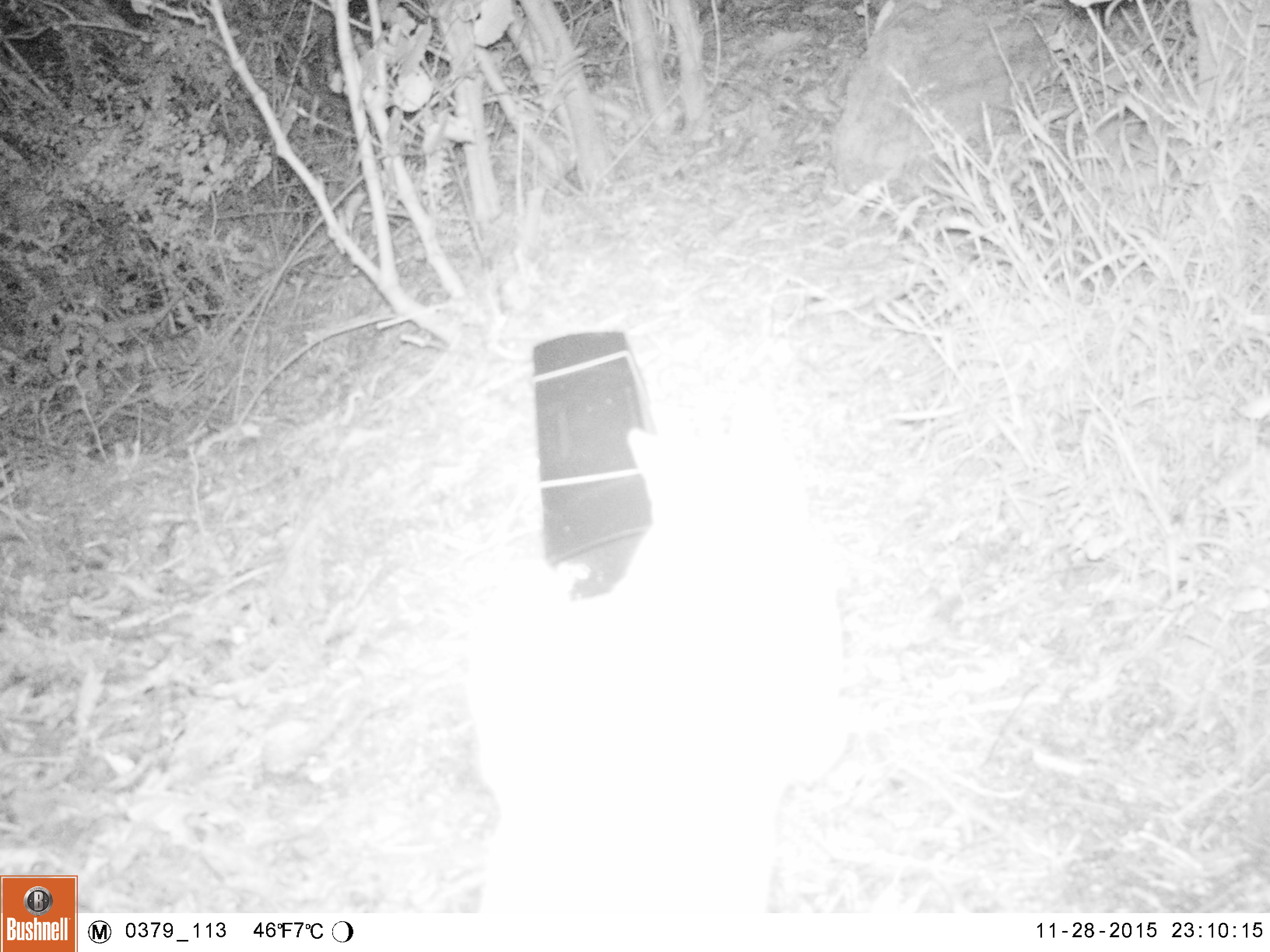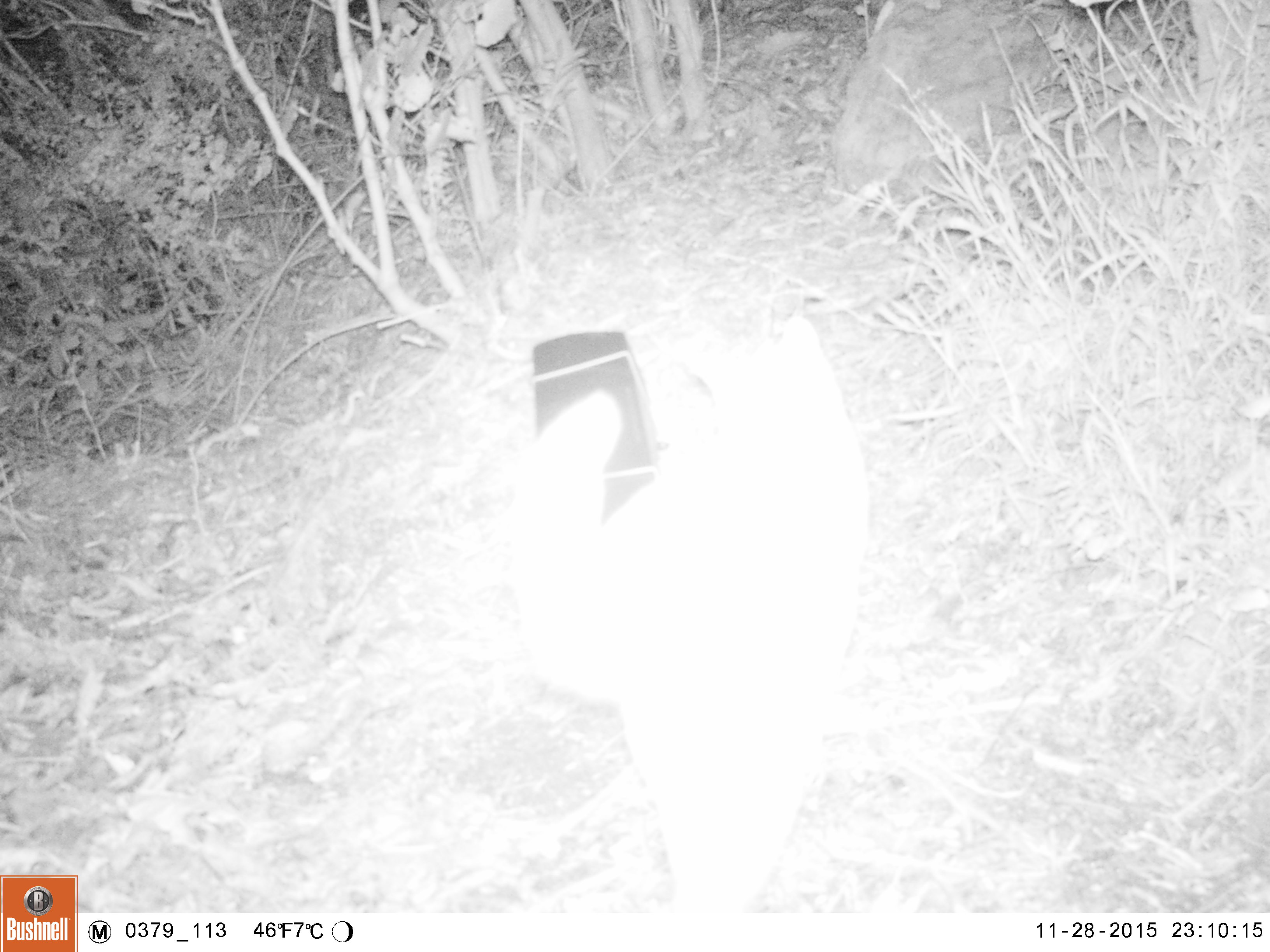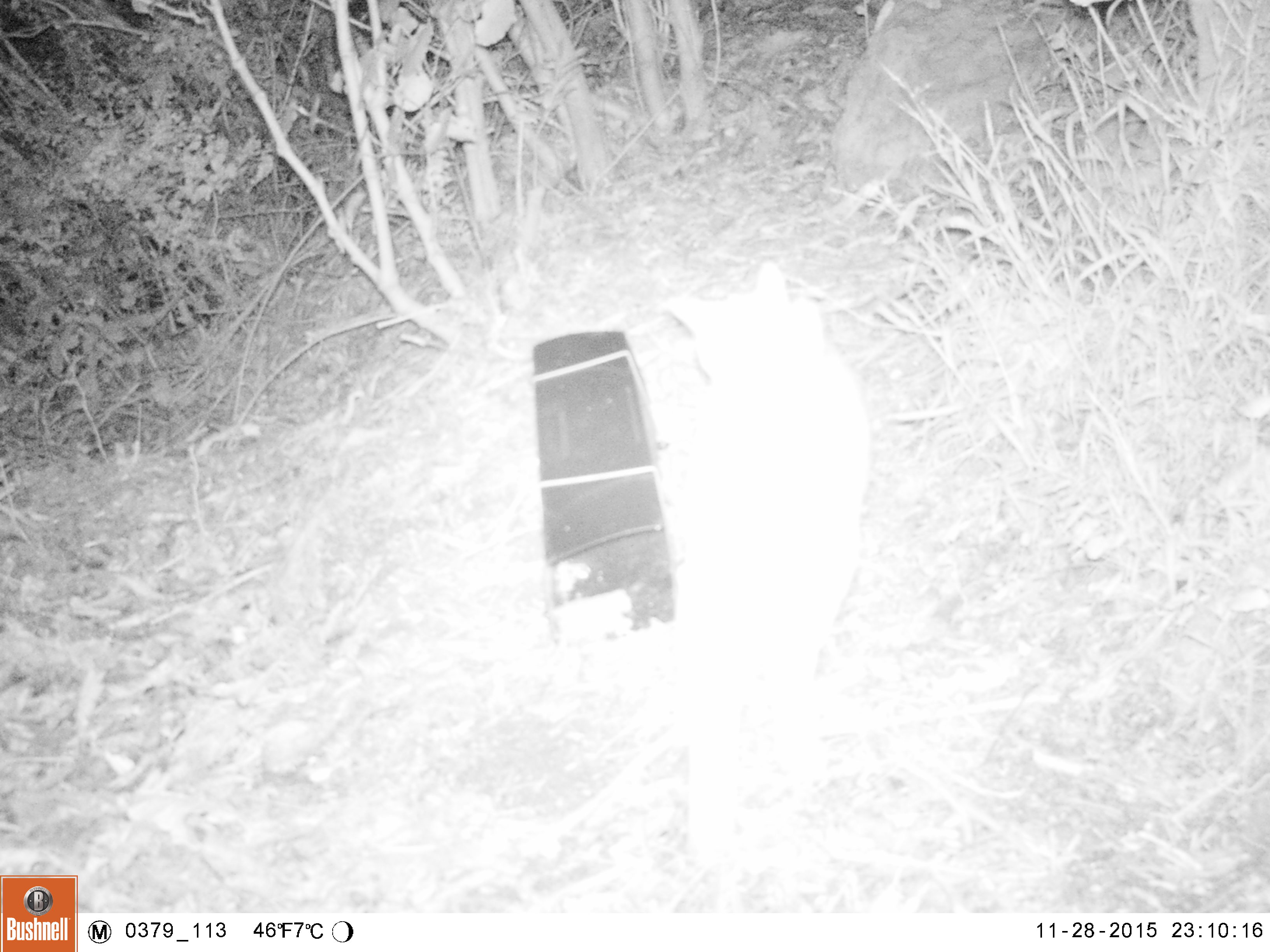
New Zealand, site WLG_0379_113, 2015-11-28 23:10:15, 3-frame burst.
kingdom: Animalia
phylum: Chordata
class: Mammalia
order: Carnivora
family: Felidae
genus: Felis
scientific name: Felis catus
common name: domestic cat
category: cat